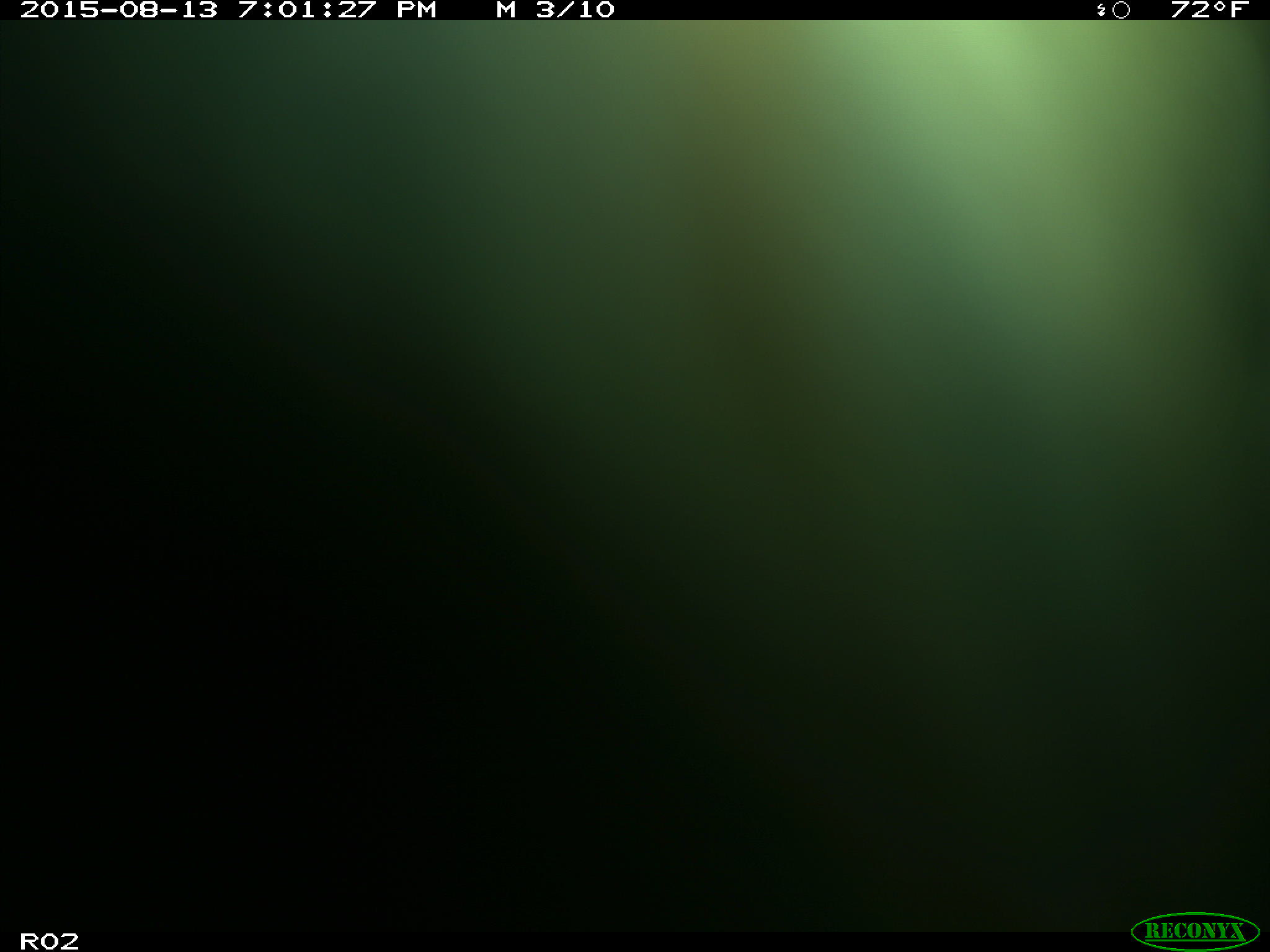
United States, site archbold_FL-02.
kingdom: Animalia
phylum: Chordata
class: Mammalia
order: Artiodactyla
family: Bovidae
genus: Bos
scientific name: Bos taurus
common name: domestic cow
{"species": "Bos taurus (domestic cow)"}